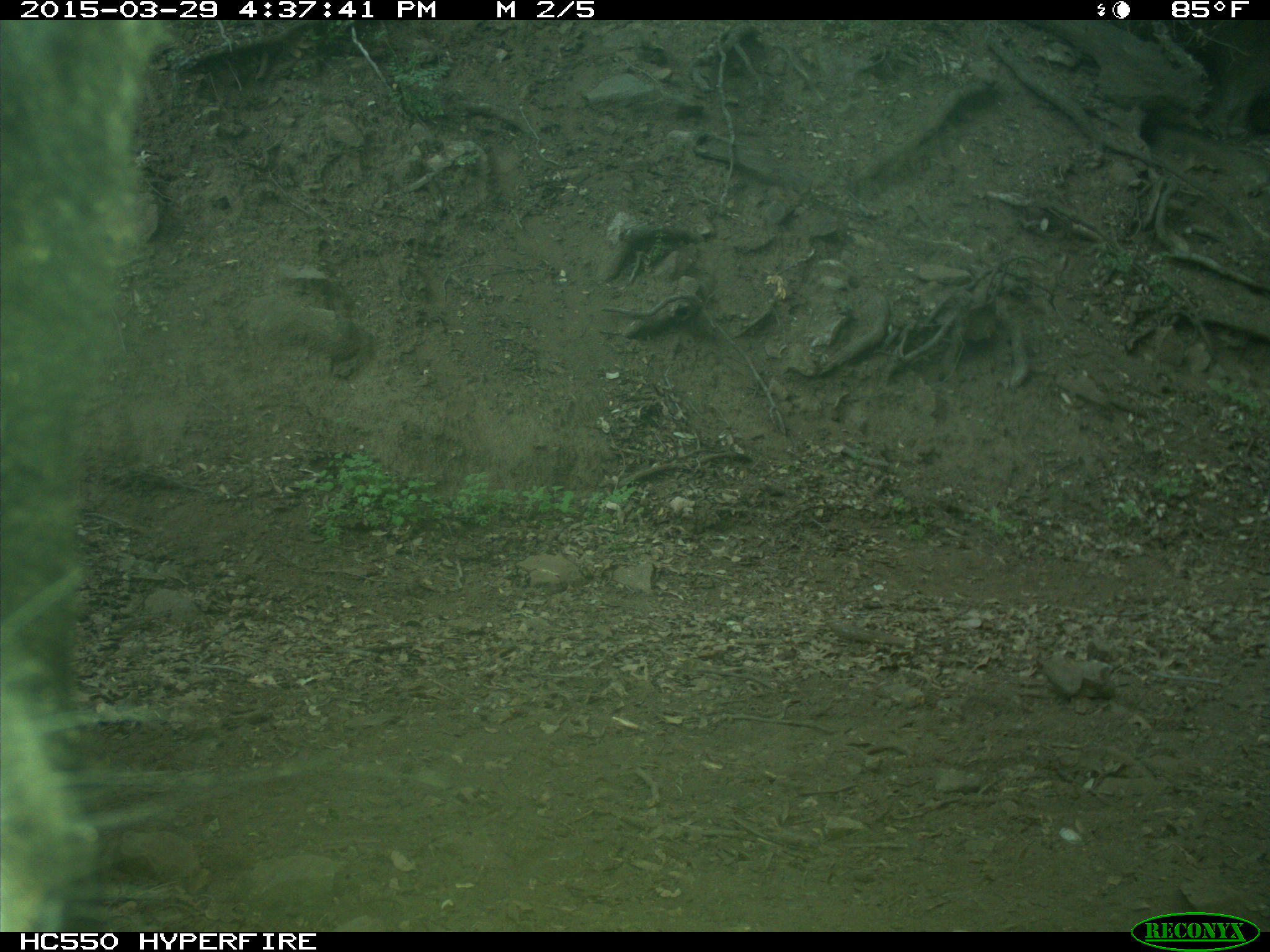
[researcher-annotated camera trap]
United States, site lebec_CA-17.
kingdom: Animalia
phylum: Chordata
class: Mammalia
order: Artiodactyla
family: Bovidae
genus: Bos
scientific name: Bos taurus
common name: domestic cow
Bos taurus (domestic cow).